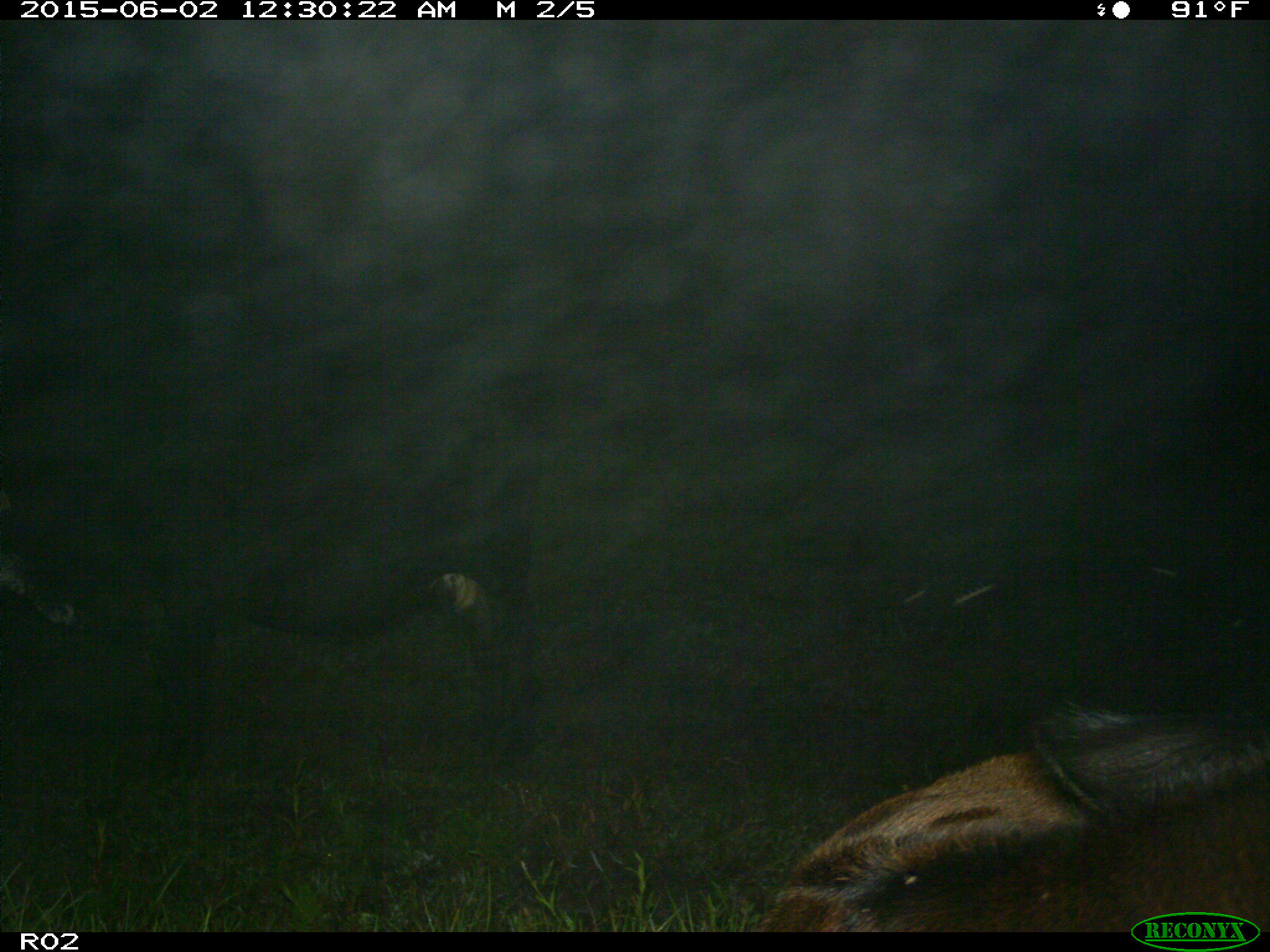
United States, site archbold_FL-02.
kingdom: Animalia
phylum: Chordata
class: Mammalia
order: Artiodactyla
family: Bovidae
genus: Bos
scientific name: Bos taurus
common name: domestic cow